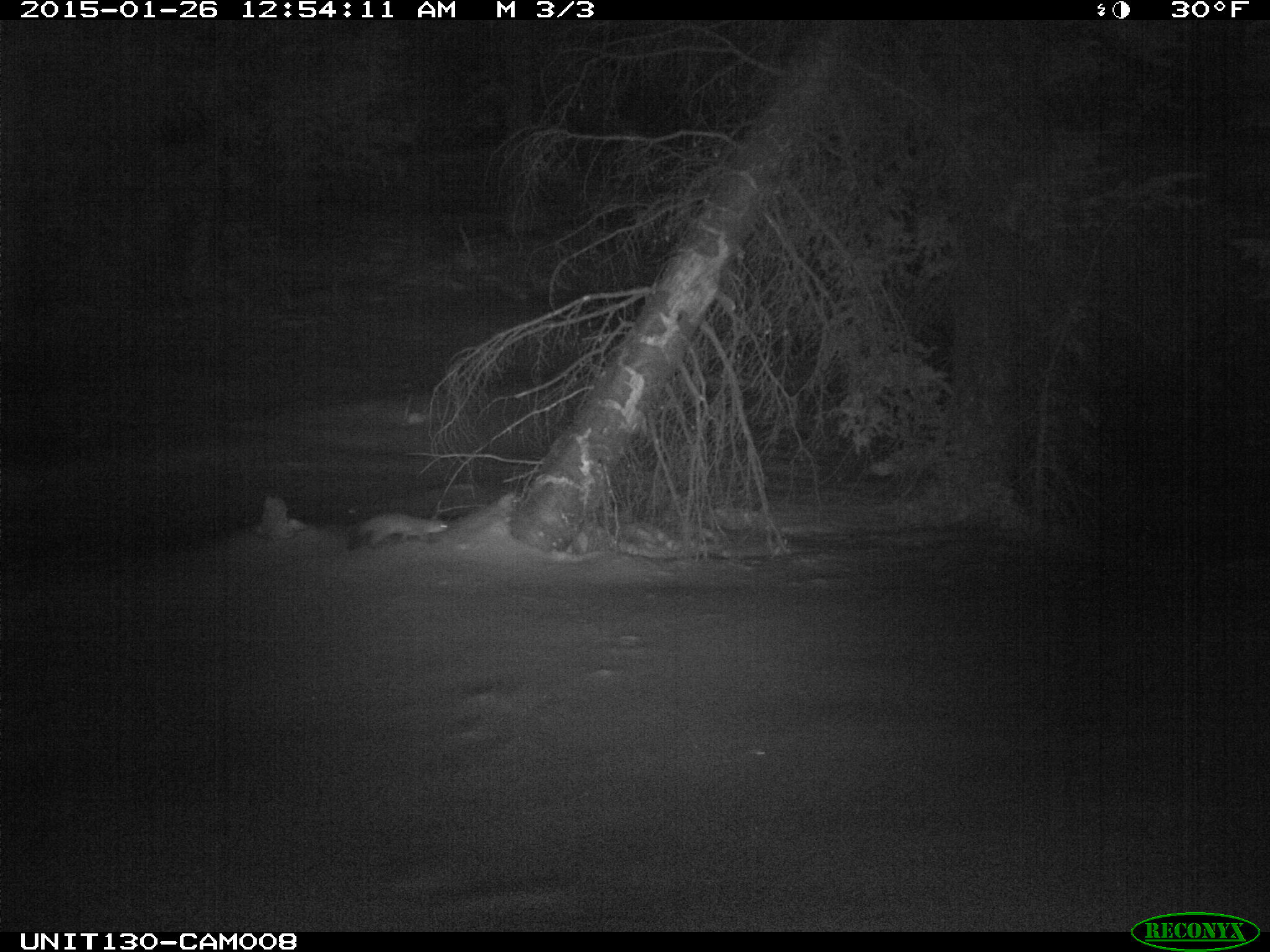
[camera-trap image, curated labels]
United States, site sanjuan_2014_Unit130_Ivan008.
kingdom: Animalia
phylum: Chordata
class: Mammalia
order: Carnivora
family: Mustelidae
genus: Martes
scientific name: Martes americana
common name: american marten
Martes americana (american marten).